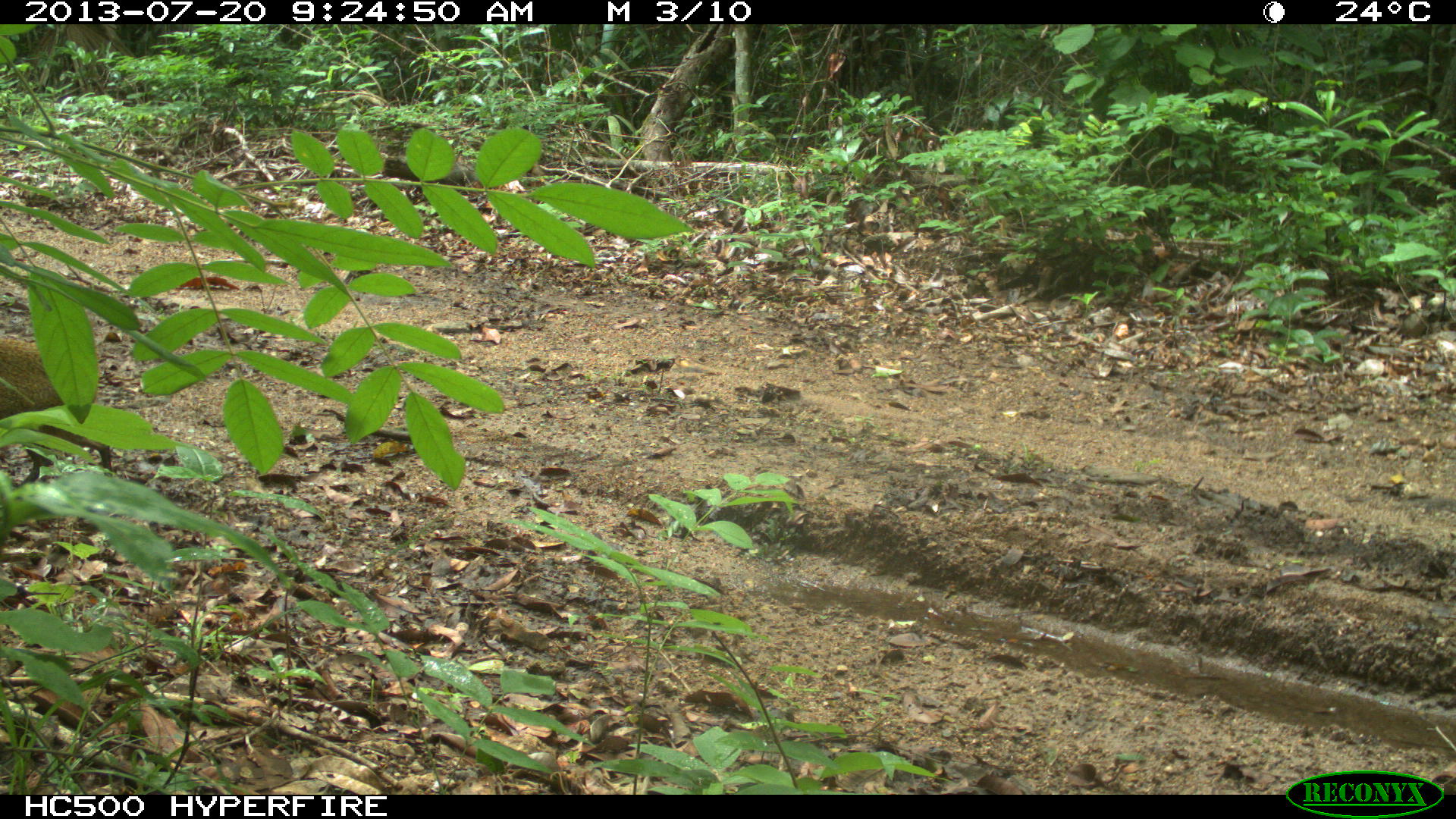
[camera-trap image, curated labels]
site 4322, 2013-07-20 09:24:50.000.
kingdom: Animalia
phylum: Chordata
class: Mammalia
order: Rodentia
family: Dasyproctidae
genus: Dasyprocta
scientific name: Dasyprocta punctata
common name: central american agouti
Dasyprocta punctata (central american agouti), count 1.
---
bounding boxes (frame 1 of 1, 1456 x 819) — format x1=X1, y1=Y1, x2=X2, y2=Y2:
dasyprocta punctata: x1=0, y1=334, x2=111, y2=484